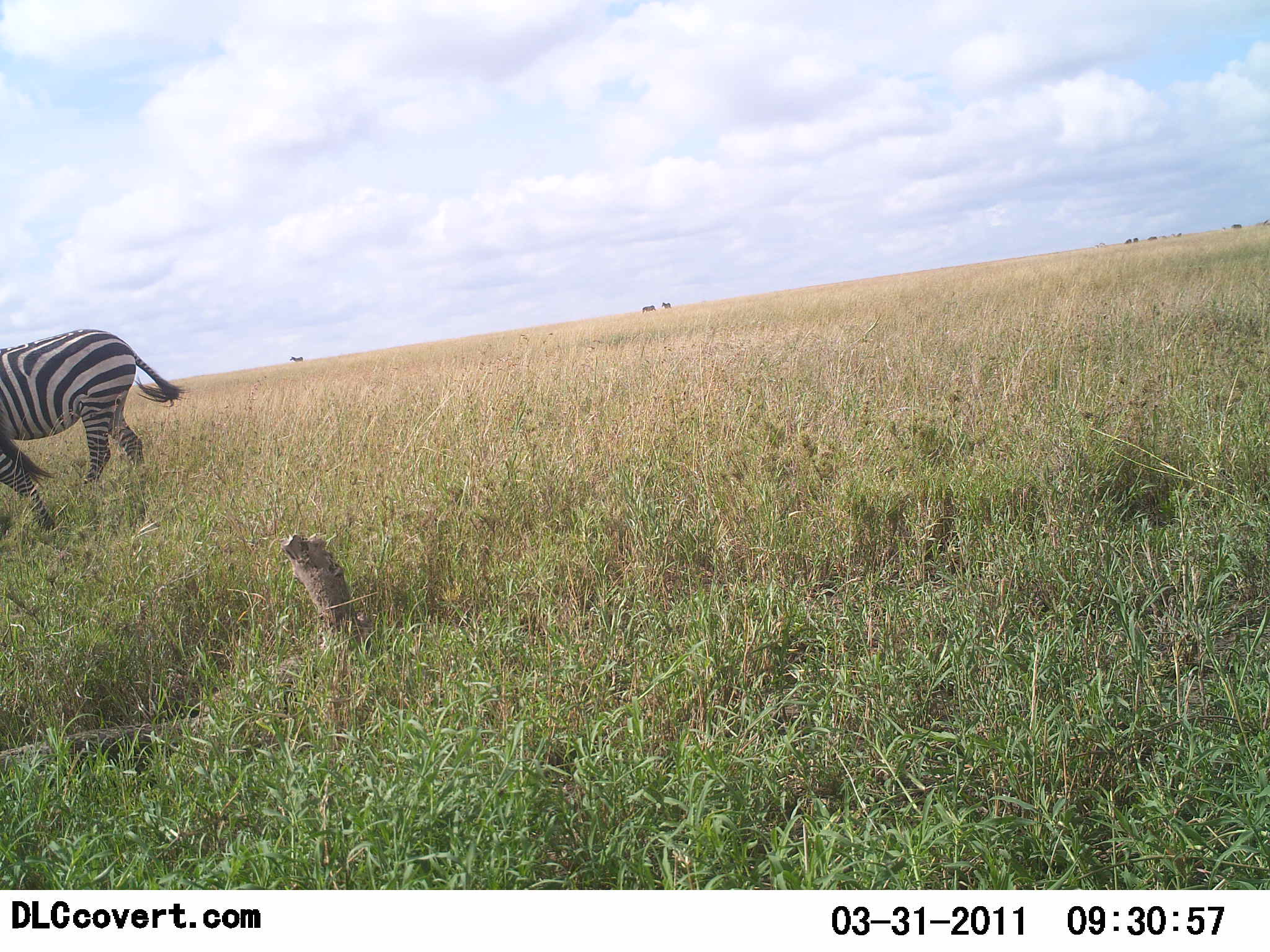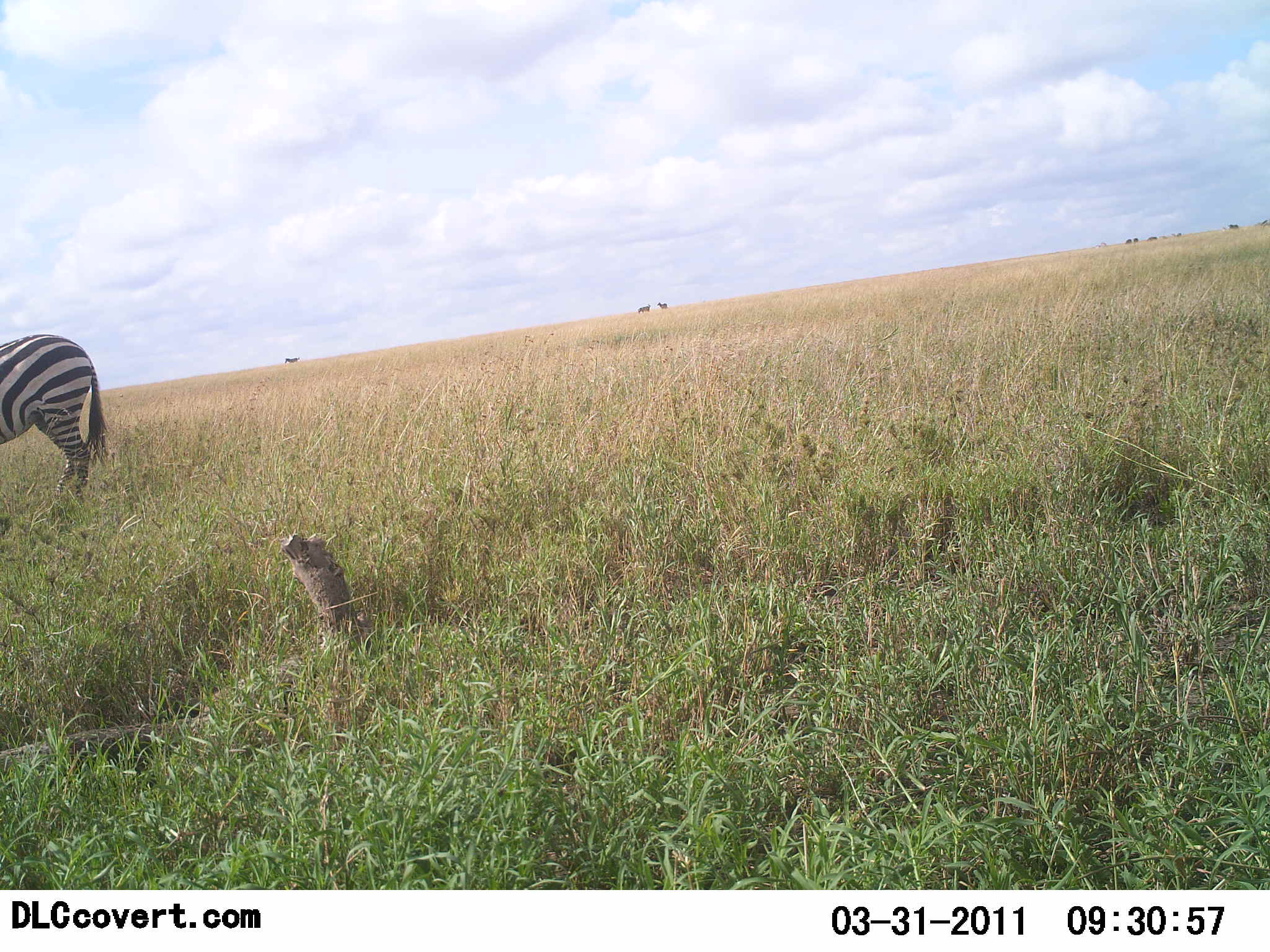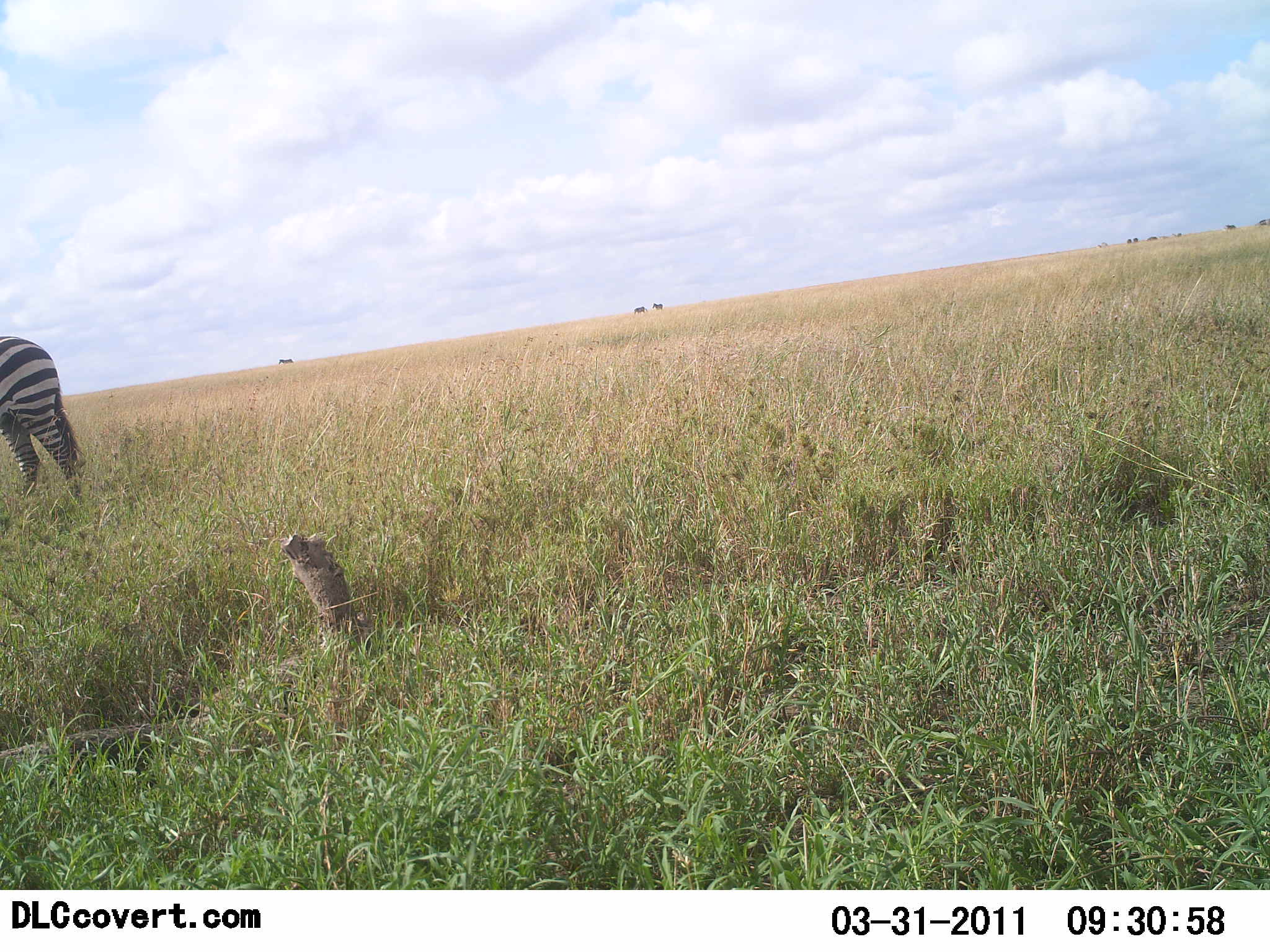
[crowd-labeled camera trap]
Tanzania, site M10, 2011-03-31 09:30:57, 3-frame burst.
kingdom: Animalia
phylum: Chordata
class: Mammalia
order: Perissodactyla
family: Equidae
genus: Equus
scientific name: Equus quagga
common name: plains zebra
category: zebra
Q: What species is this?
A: Zebra (plains zebra) (Equus quagga).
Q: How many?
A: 1.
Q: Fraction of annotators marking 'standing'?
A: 31%.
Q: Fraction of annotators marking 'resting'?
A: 8%.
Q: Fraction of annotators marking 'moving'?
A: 77%.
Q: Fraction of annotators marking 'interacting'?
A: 8%.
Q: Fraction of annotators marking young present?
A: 0%.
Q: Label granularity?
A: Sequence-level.